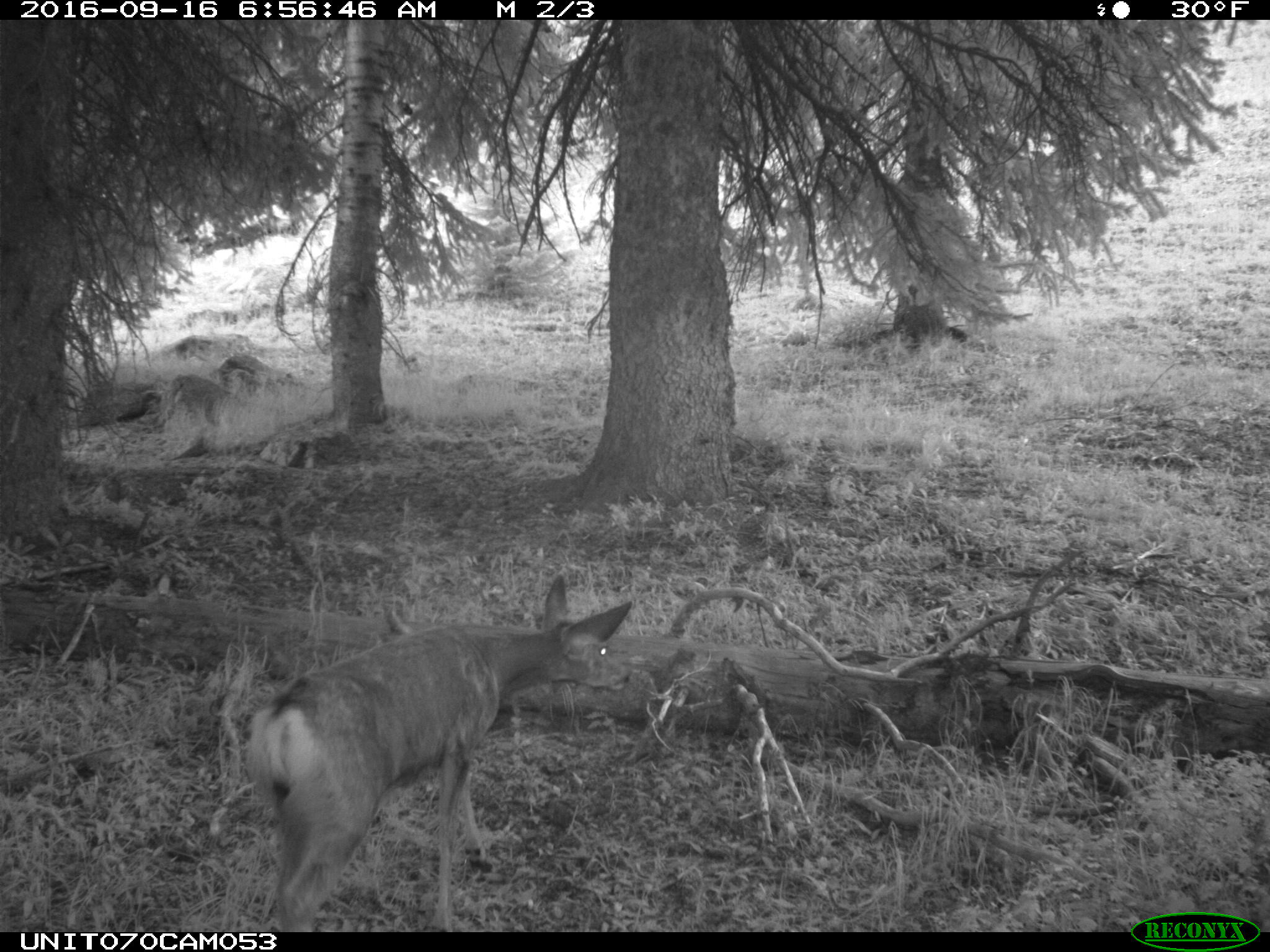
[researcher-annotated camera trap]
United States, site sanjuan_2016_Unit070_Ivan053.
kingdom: Animalia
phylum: Chordata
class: Mammalia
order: Artiodactyla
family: Cervidae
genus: Odocoileus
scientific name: Odocoileus hemionus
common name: mule deer